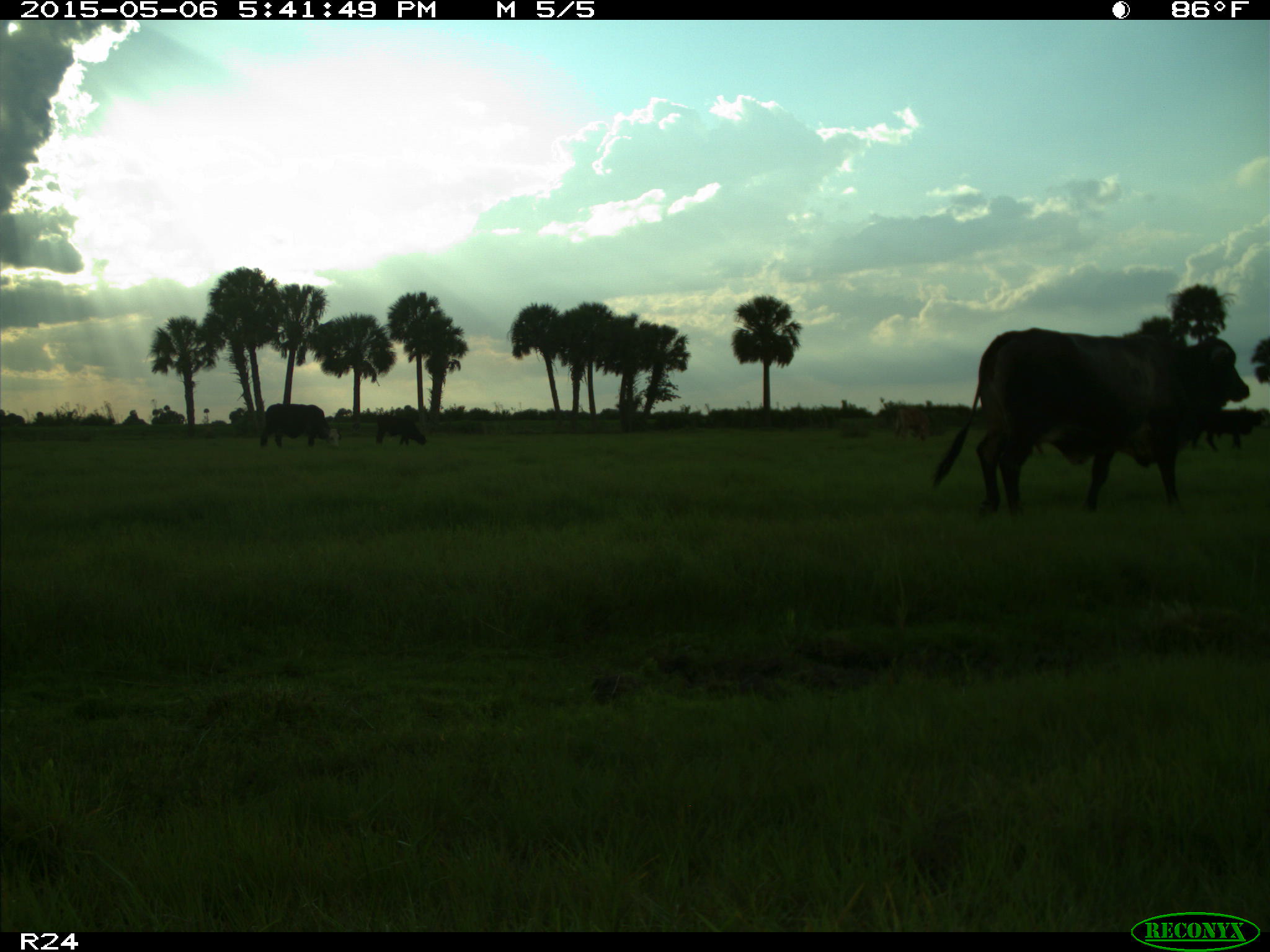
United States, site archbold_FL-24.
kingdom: Animalia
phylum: Chordata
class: Mammalia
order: Artiodactyla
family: Bovidae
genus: Bos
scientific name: Bos taurus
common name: domestic cow